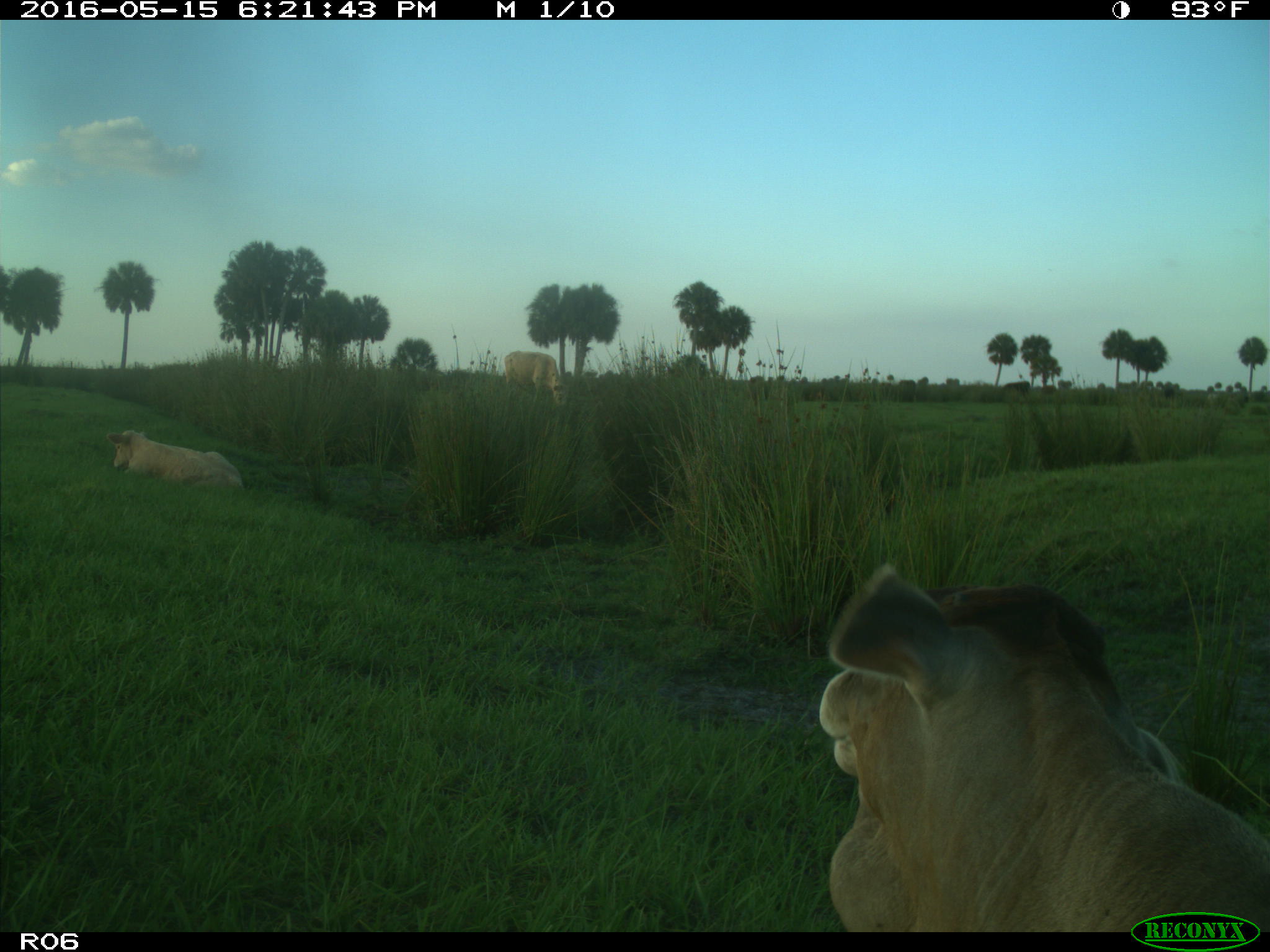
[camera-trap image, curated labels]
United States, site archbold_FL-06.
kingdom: Animalia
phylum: Chordata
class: Mammalia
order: Artiodactyla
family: Bovidae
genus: Bos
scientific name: Bos taurus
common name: domestic cow